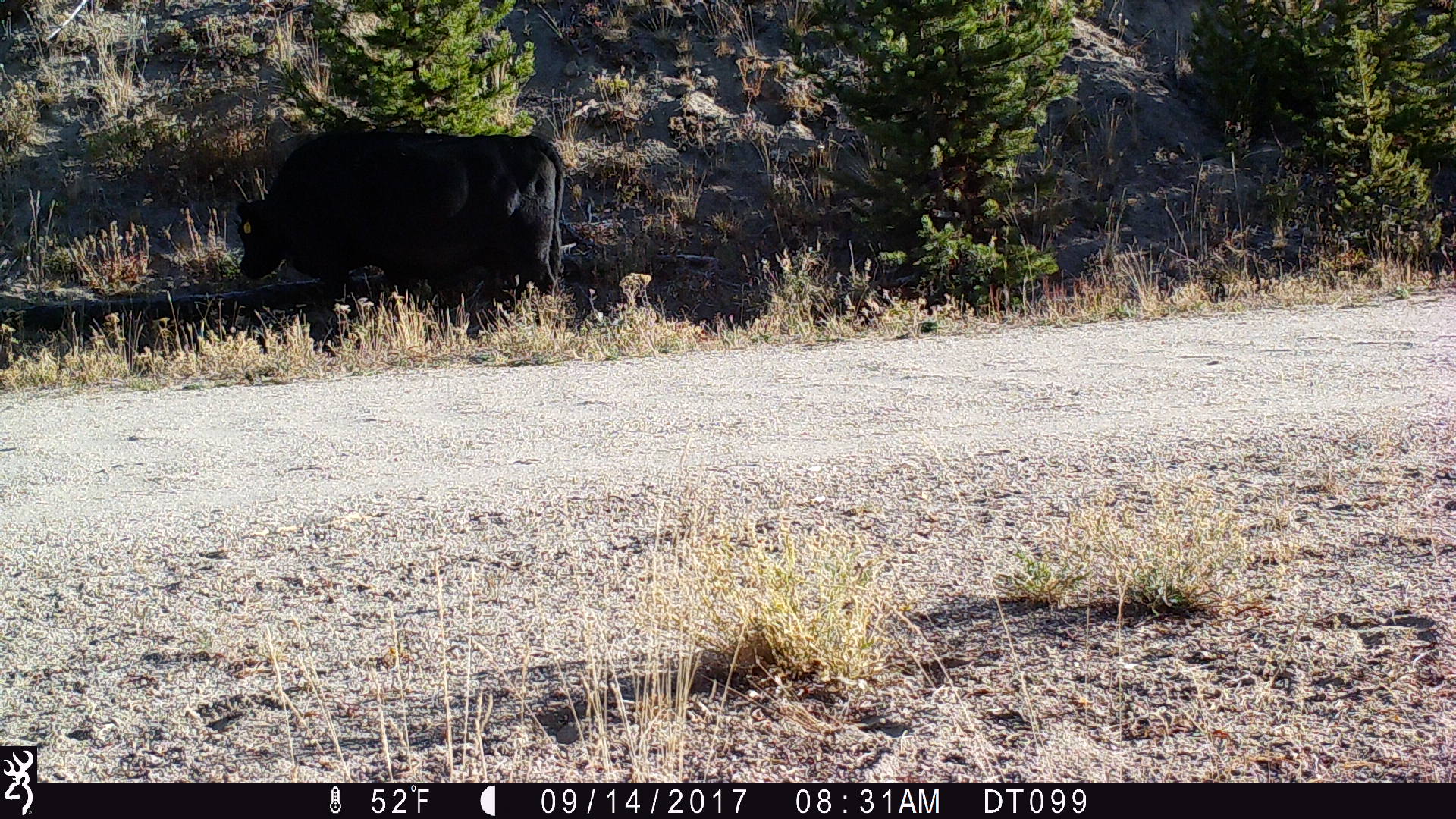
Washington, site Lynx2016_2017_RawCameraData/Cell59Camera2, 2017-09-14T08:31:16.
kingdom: Animalia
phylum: Chordata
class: Mammalia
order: Artiodactyla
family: Bovidae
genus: Bos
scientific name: Bos taurus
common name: domestic cattle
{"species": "domestic cattle (Bos taurus)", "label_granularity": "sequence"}